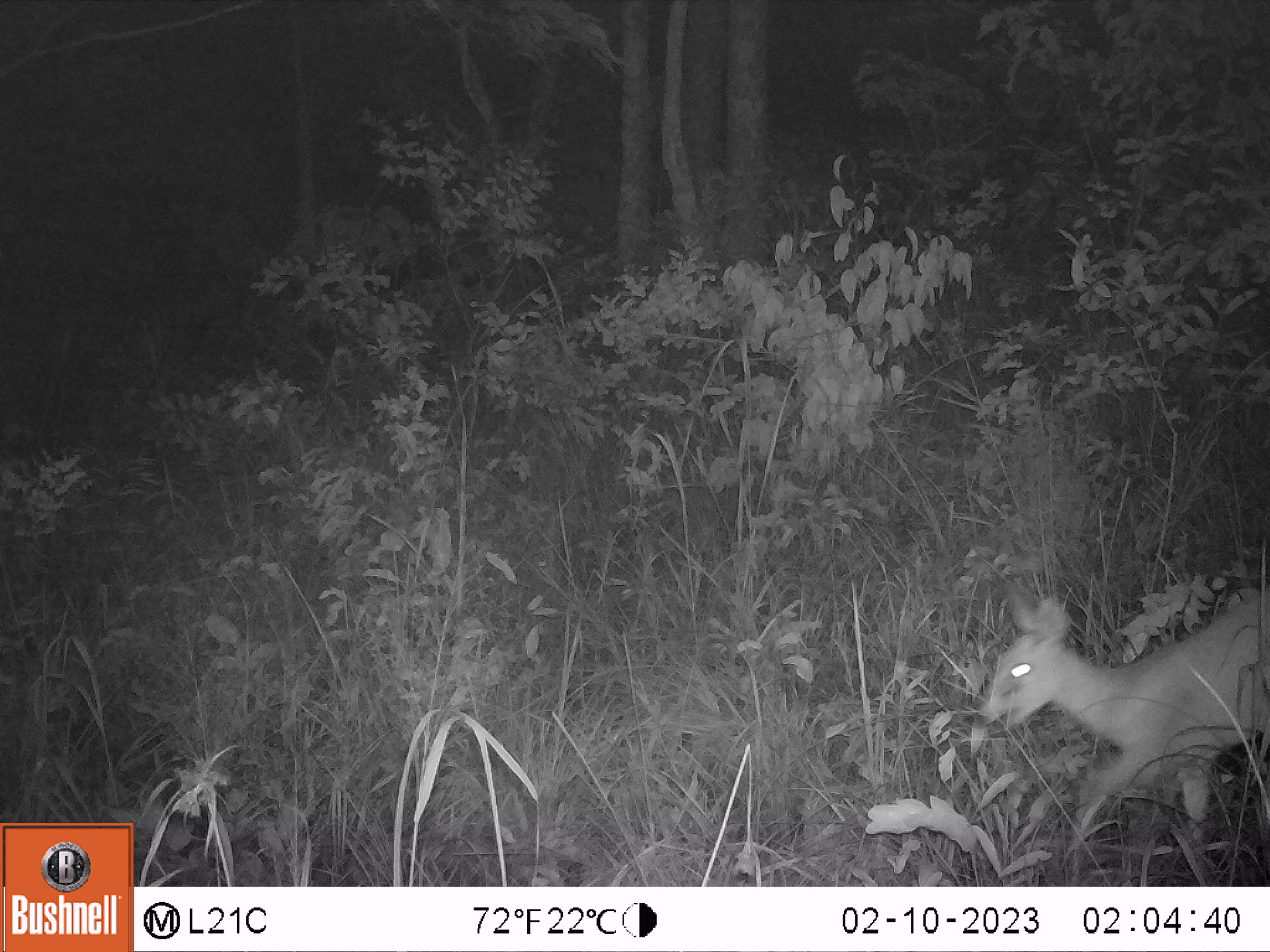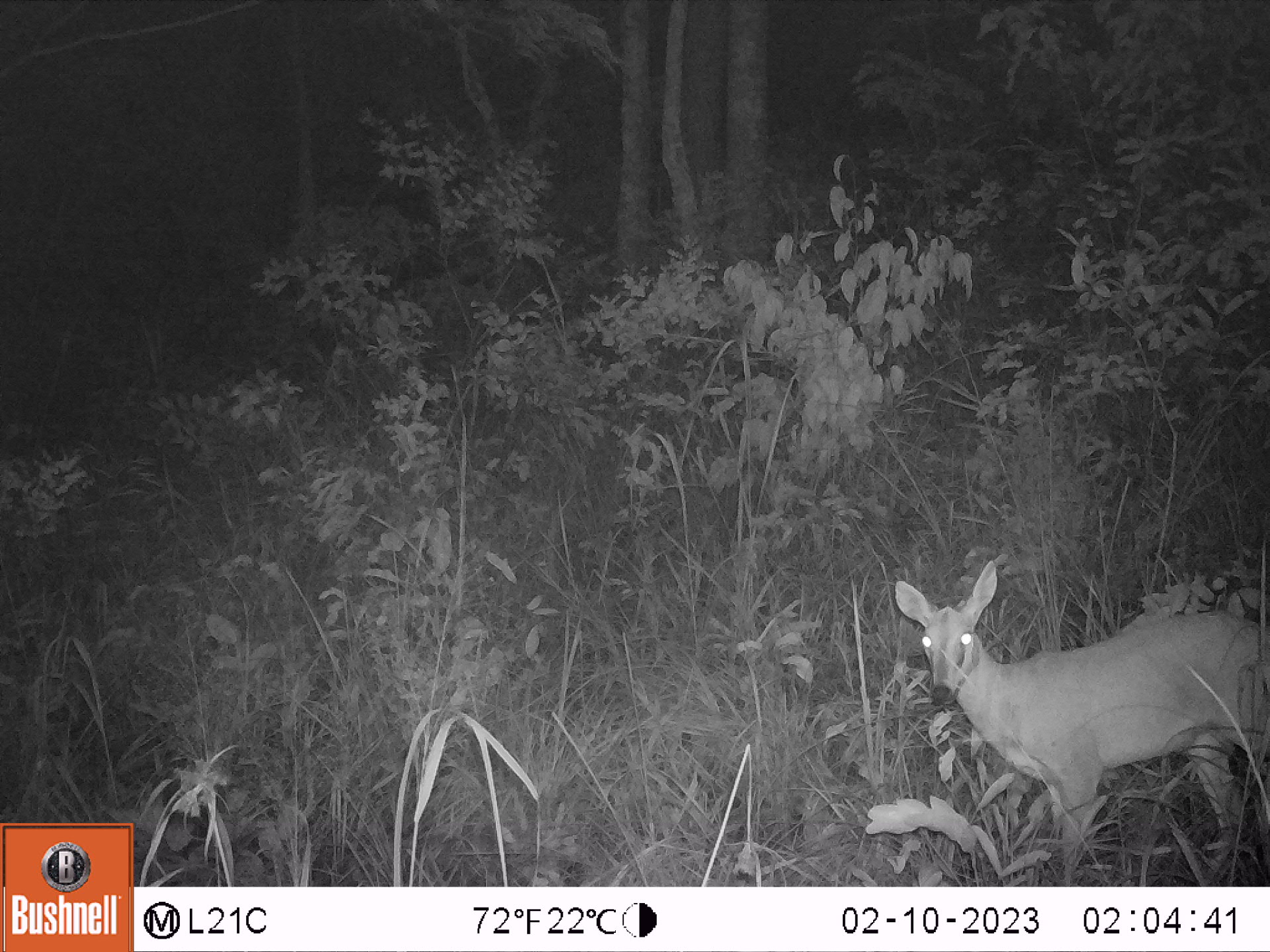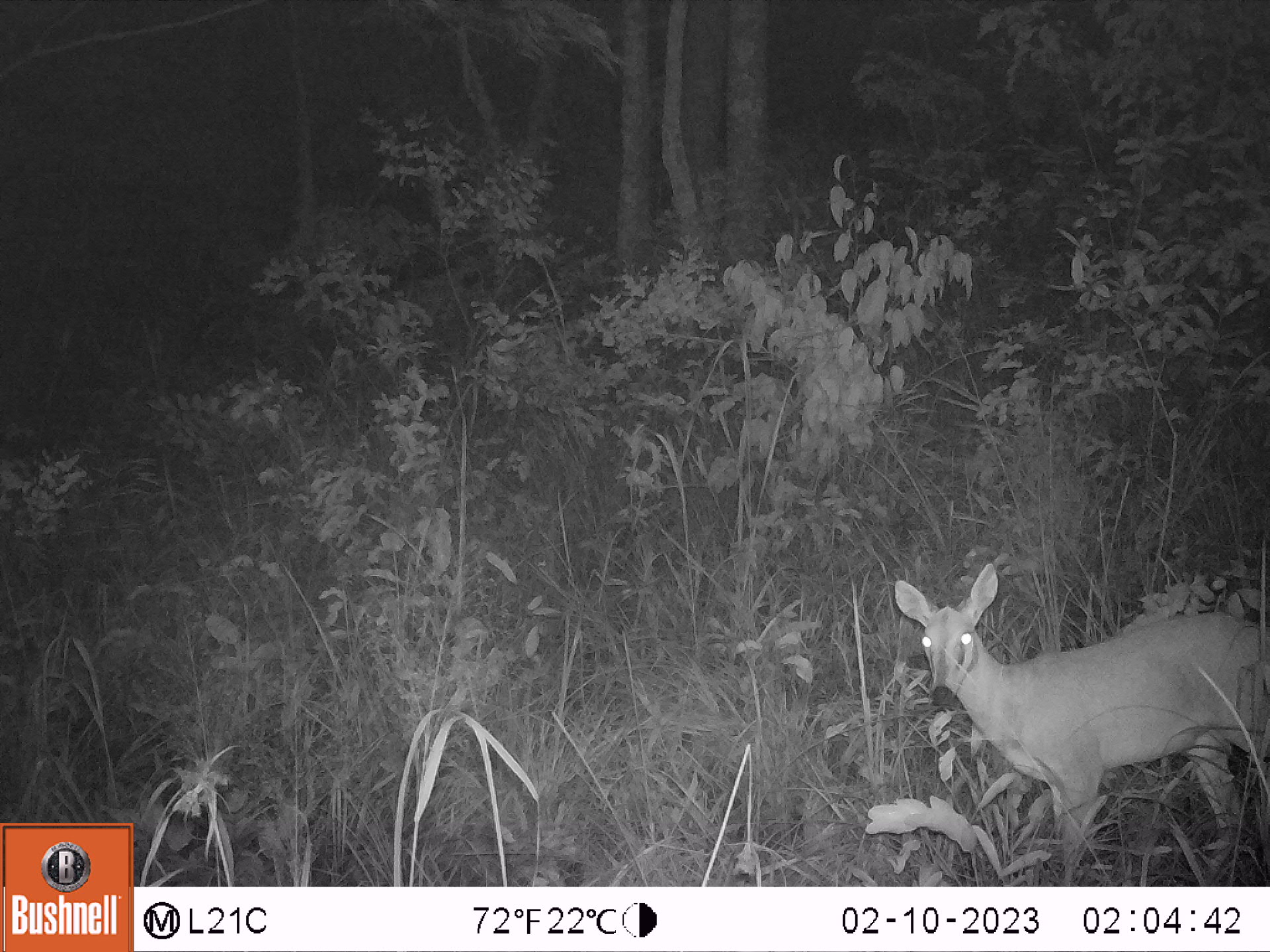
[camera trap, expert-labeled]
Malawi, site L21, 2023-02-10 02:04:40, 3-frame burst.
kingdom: Animalia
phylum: Chordata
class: Mammalia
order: Artiodactyla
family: Bovidae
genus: Sylvicapra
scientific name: Sylvicapra grimmia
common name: common duiker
Common duiker (Sylvicapra grimmia), count 1.